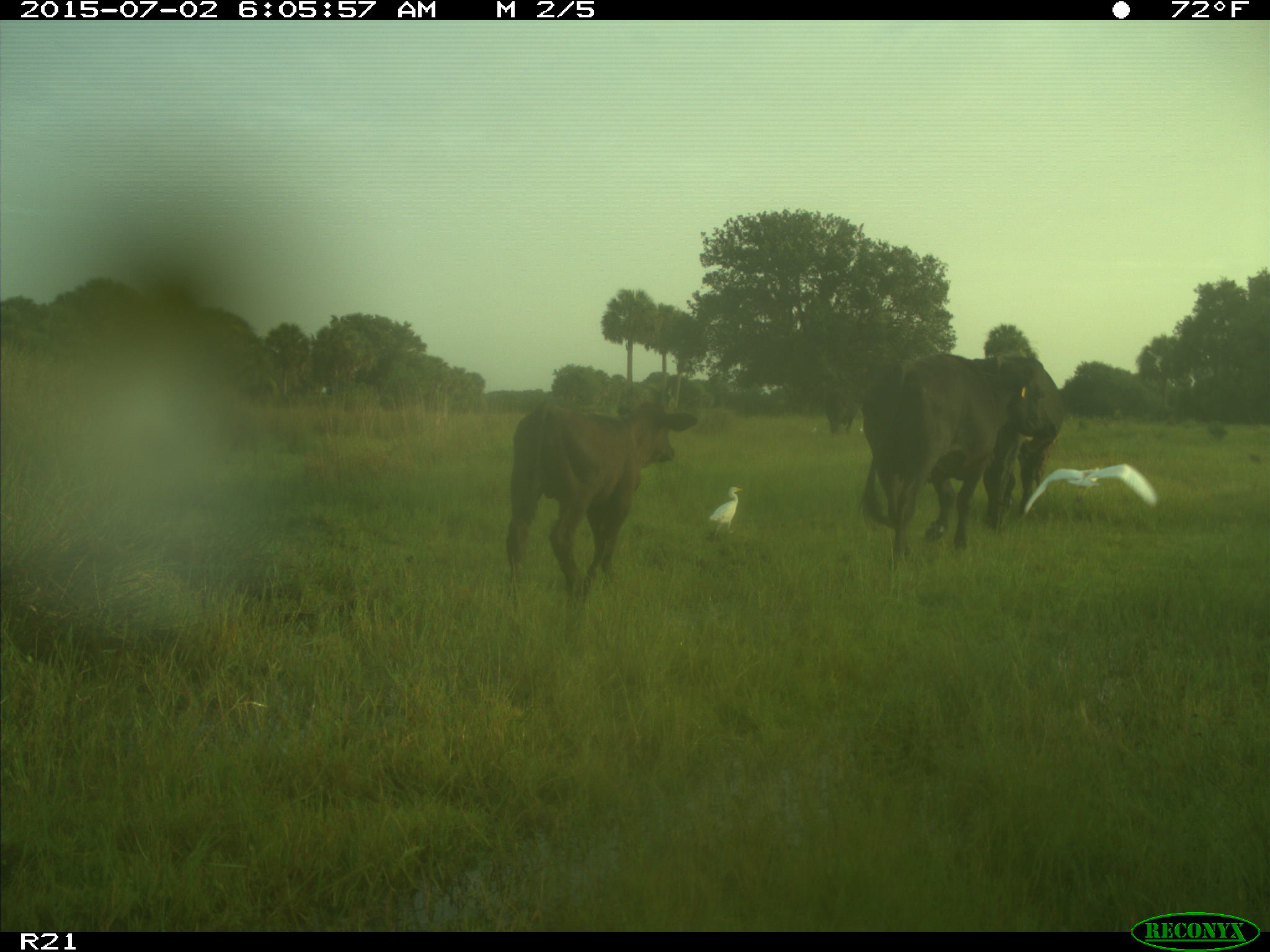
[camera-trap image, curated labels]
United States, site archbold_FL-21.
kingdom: Animalia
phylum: Chordata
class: Mammalia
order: Artiodactyla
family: Bovidae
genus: Bos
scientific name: Bos taurus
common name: domestic cow